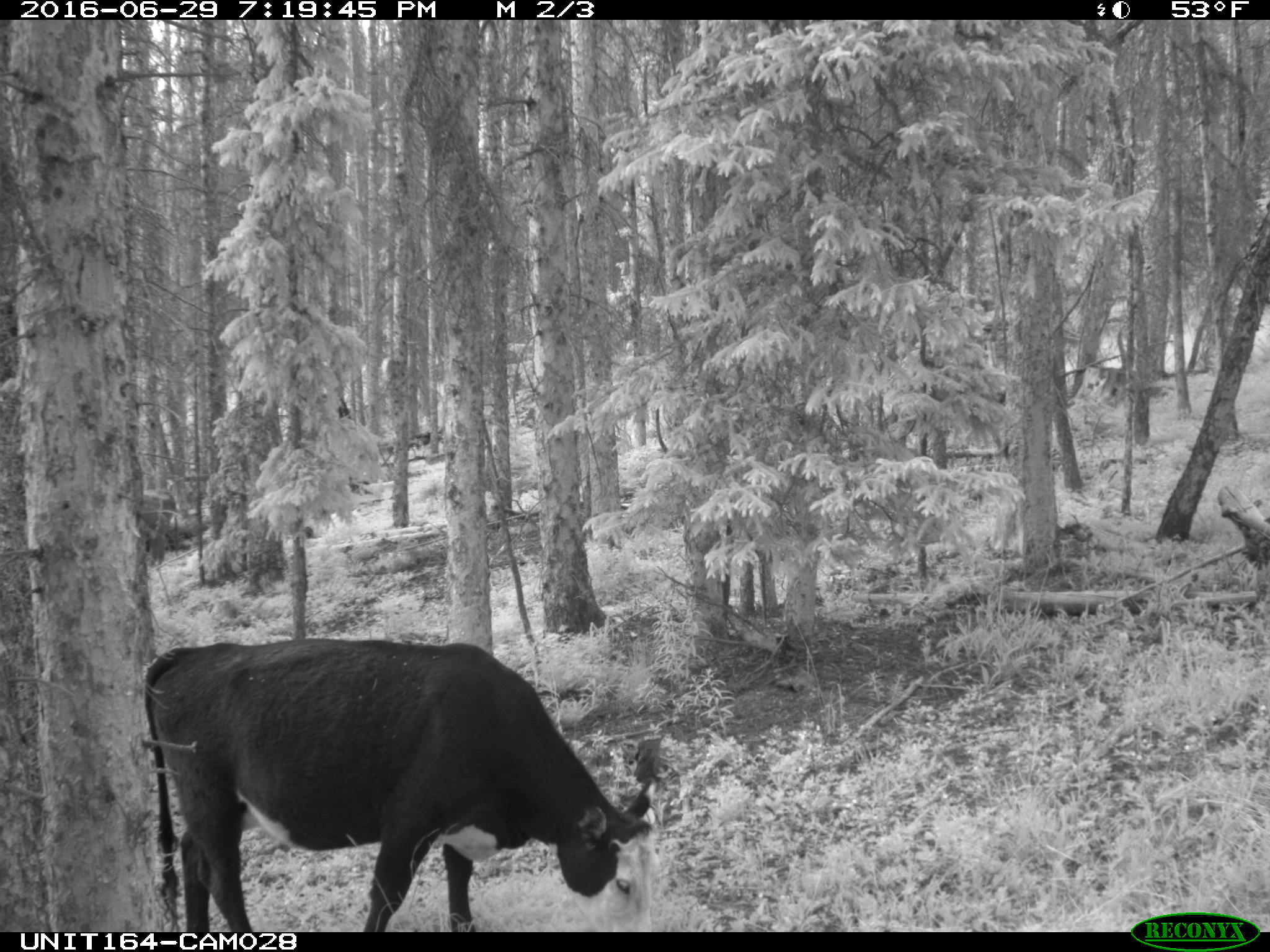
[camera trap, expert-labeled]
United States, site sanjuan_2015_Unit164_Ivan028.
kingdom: Animalia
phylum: Chordata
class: Mammalia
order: Artiodactyla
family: Bovidae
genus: Bos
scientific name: Bos taurus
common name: domestic cow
Bos taurus (domestic cow).